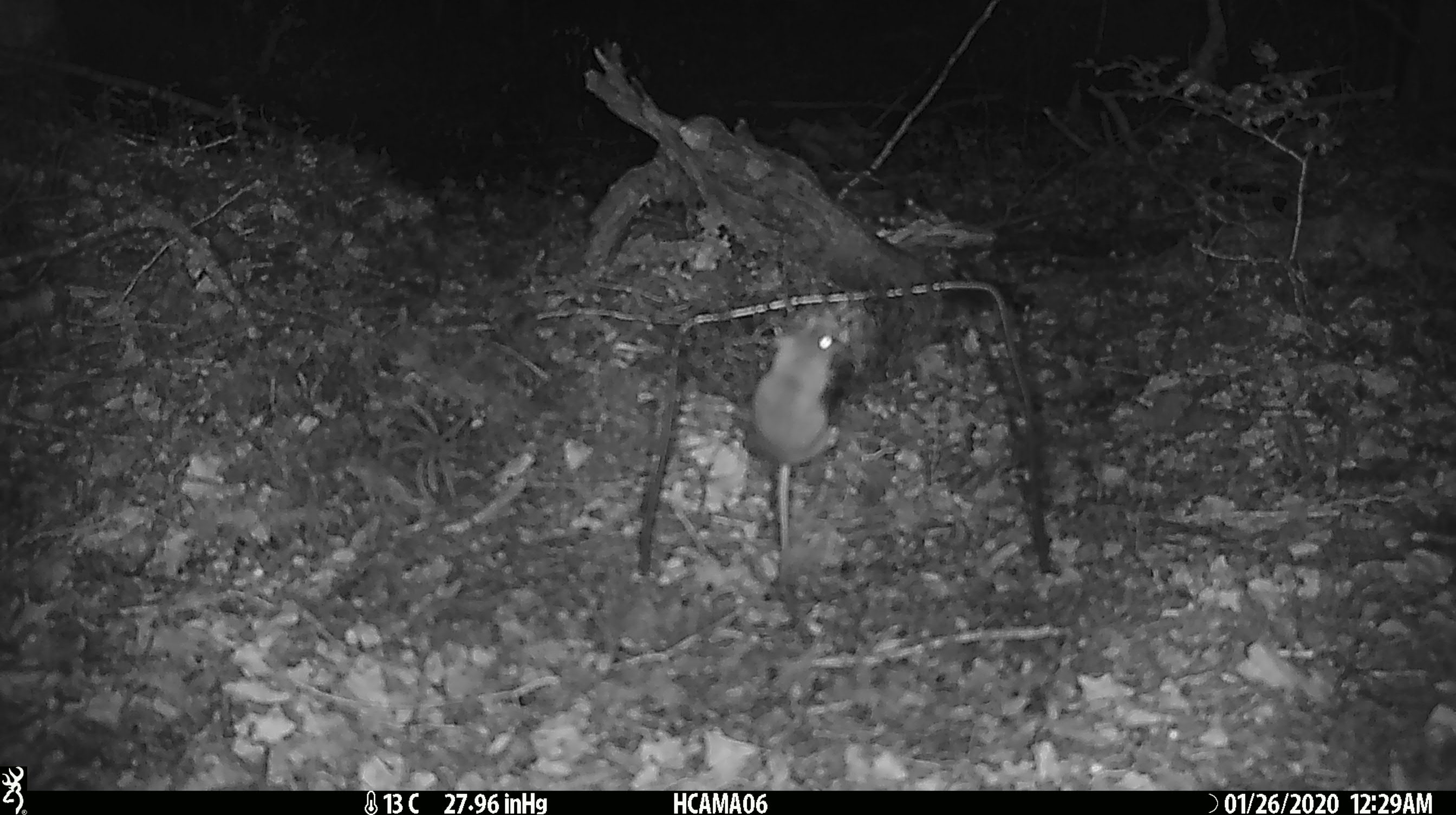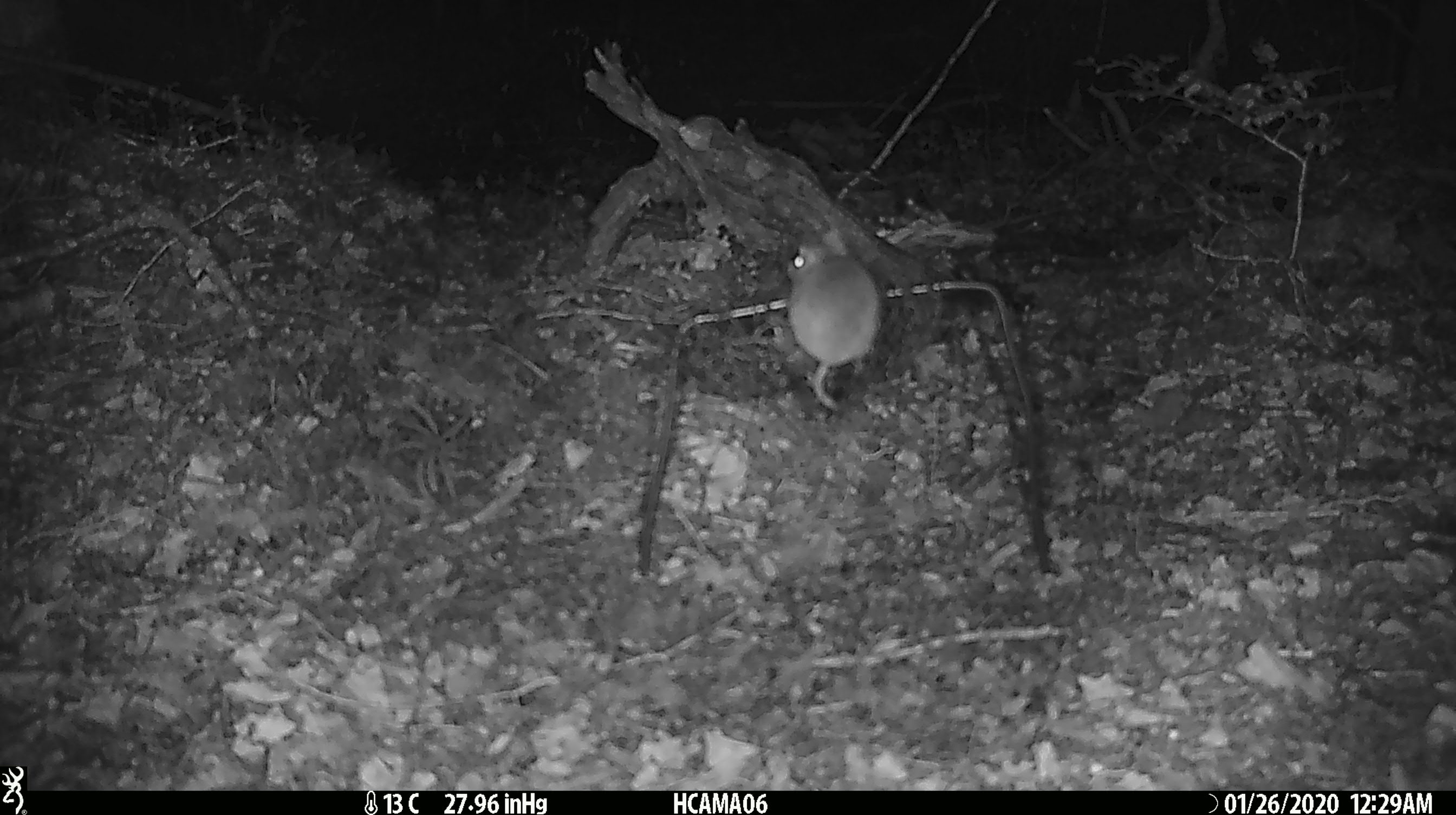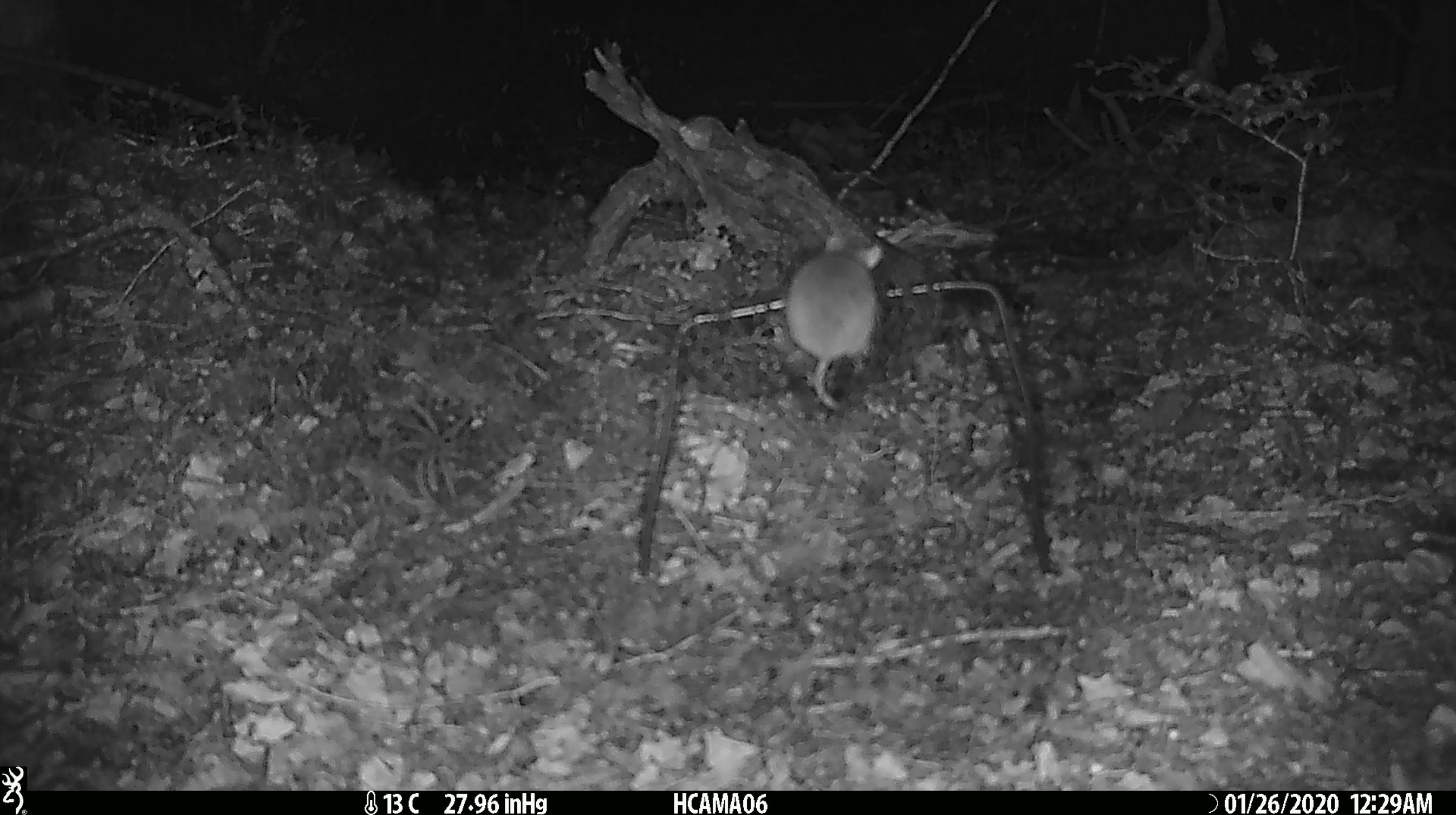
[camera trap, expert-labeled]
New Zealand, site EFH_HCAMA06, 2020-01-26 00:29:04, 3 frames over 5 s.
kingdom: Animalia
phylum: Chordata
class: Mammalia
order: Rodentia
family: Muridae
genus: Mus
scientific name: Mus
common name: mouse